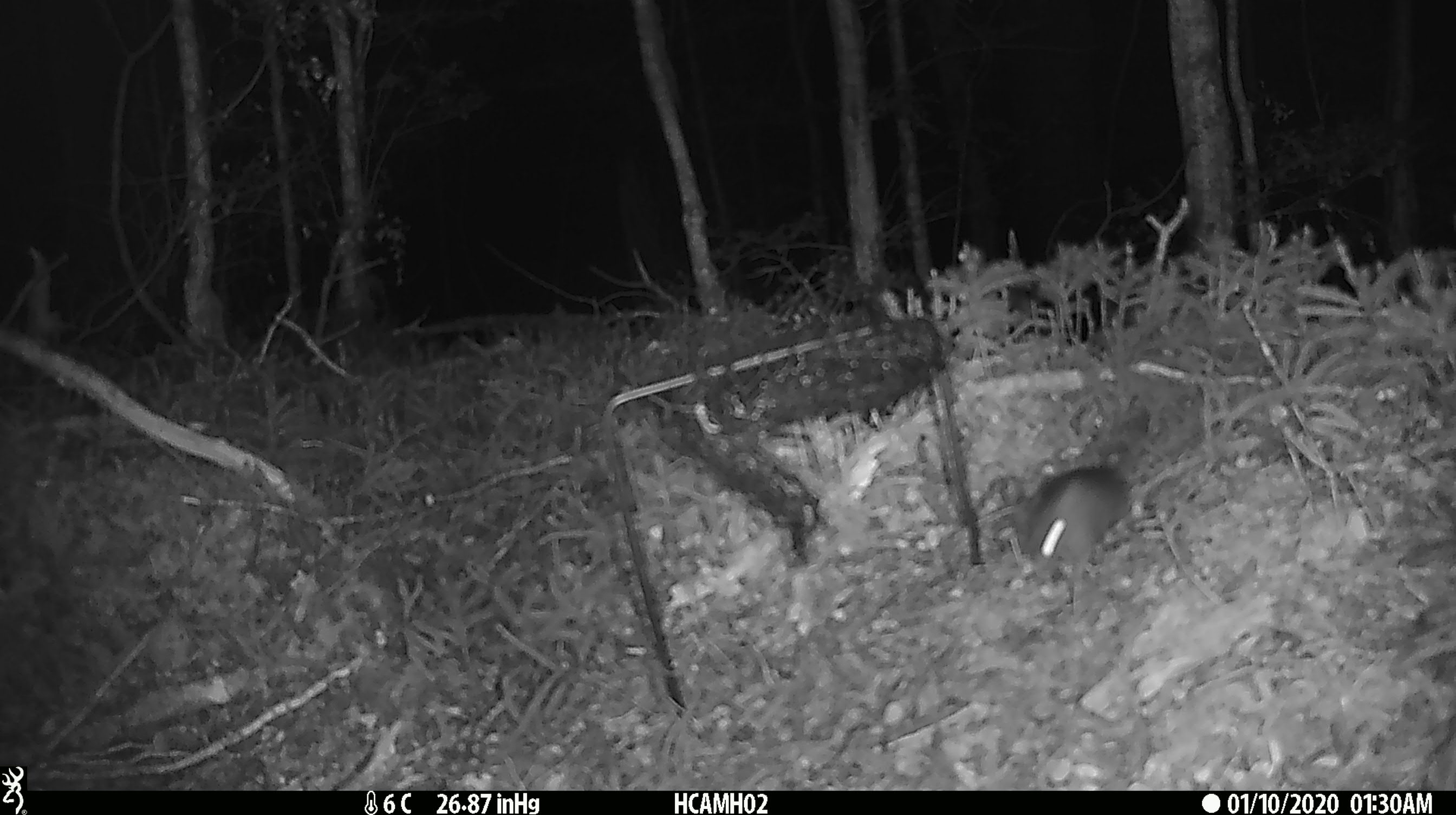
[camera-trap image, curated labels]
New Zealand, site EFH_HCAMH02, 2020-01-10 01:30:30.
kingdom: Animalia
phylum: Chordata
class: Mammalia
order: Rodentia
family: Muridae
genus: Mus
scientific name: Mus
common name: mouse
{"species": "mouse (Mus)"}